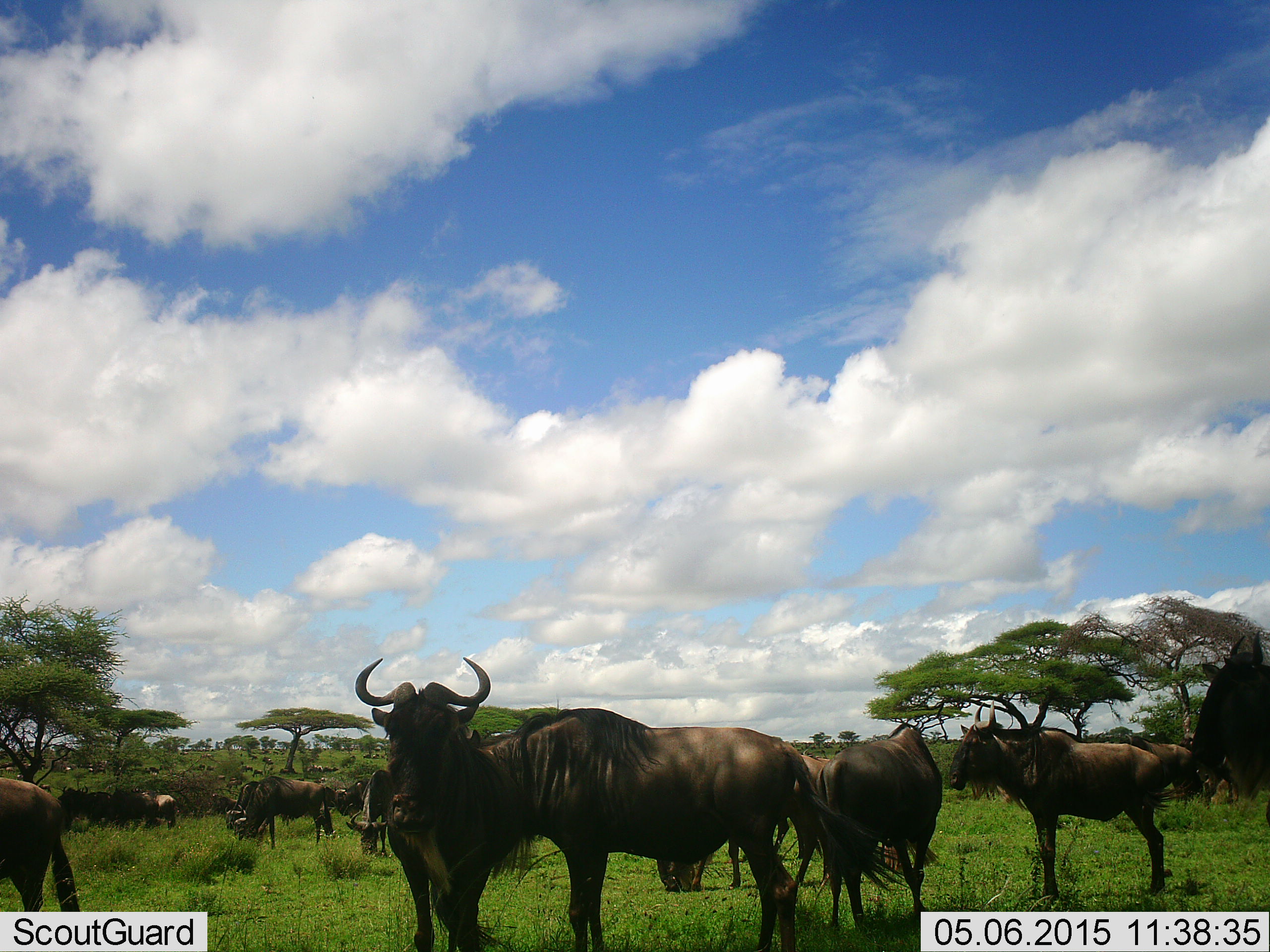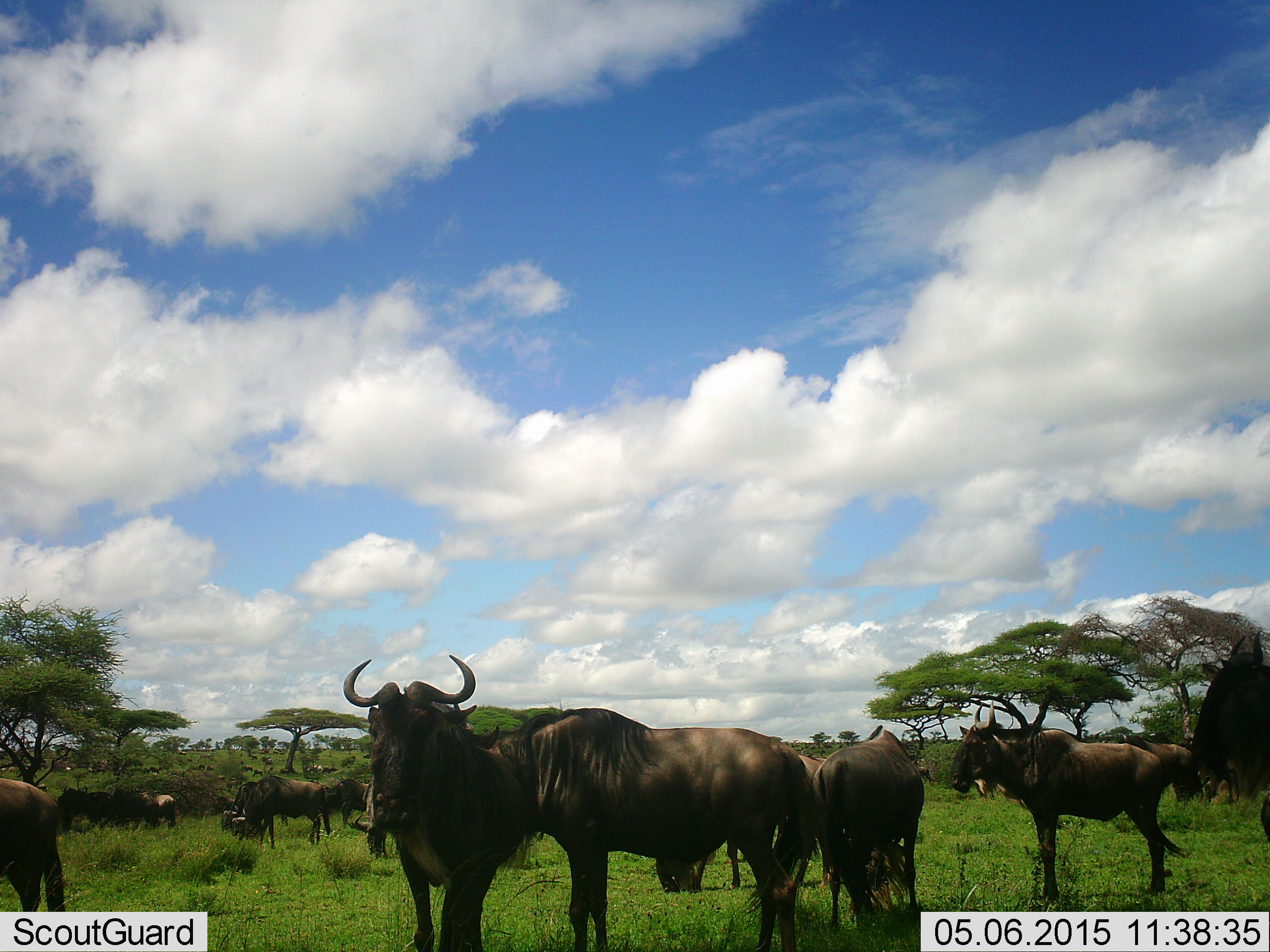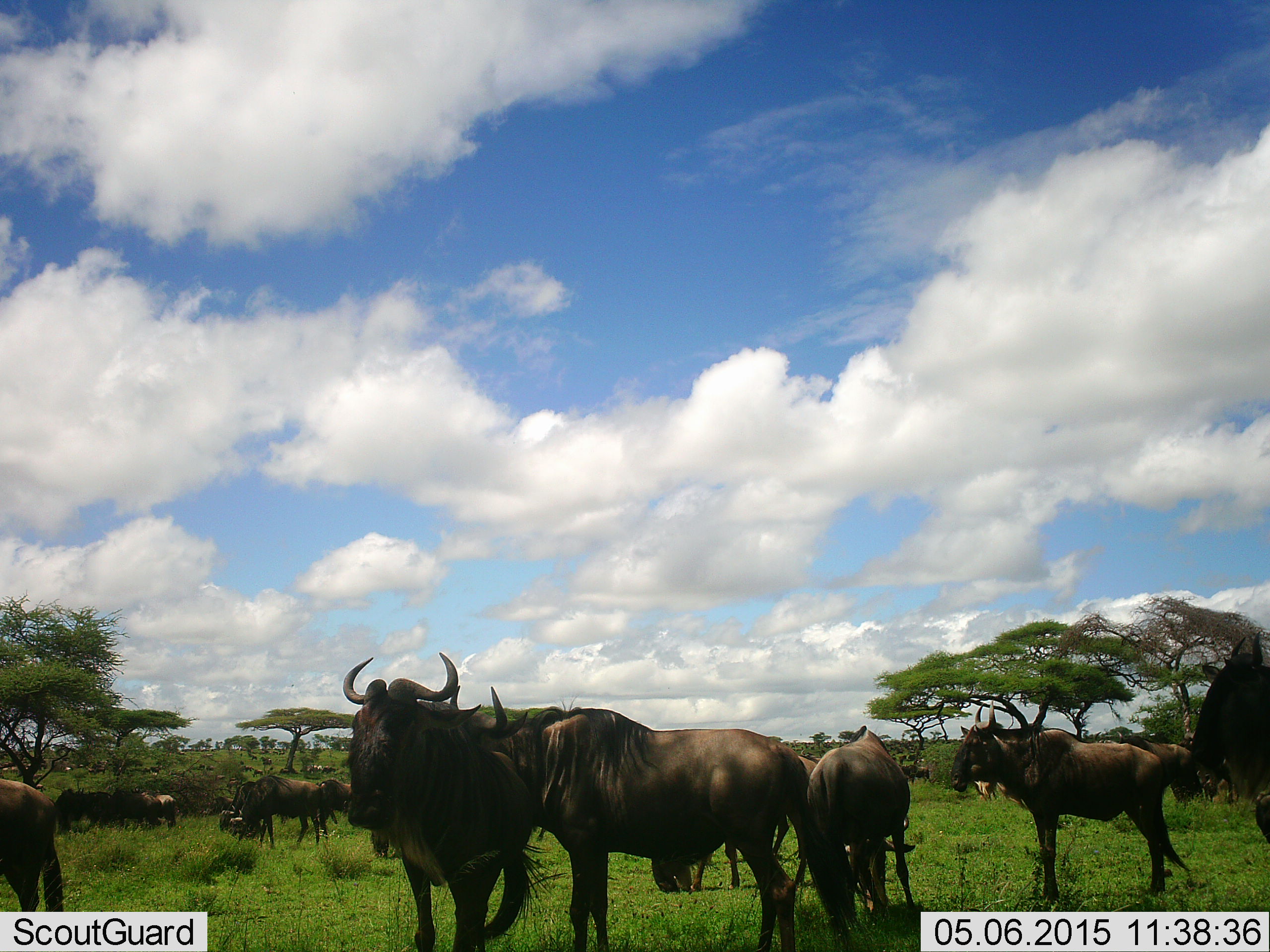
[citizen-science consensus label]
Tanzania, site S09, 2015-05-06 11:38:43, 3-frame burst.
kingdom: Animalia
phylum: Chordata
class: Mammalia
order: Artiodactyla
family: Bovidae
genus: Connochaetes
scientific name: Connochaetes taurinus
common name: blue wildebeest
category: wildebeest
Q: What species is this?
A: Wildebeest (blue wildebeest) (Connochaetes taurinus).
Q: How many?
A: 11-50.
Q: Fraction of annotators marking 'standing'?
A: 80%.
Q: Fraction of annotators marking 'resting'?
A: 0%.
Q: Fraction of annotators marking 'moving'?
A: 20%.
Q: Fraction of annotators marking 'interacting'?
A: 20%.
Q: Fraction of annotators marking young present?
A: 10%.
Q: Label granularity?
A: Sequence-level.